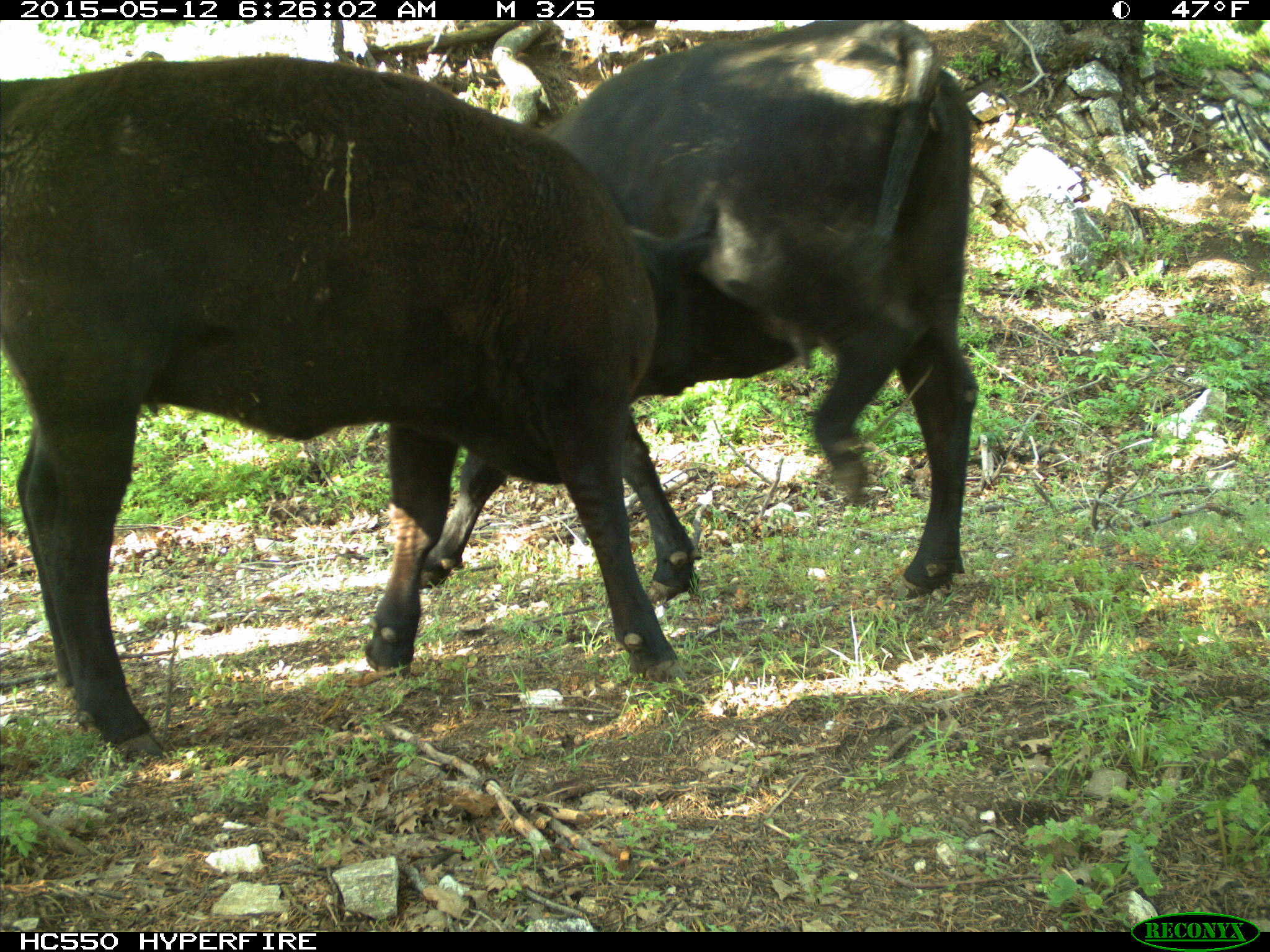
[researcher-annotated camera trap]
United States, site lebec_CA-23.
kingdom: Animalia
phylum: Chordata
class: Mammalia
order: Artiodactyla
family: Bovidae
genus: Bos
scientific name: Bos taurus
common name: domestic cow